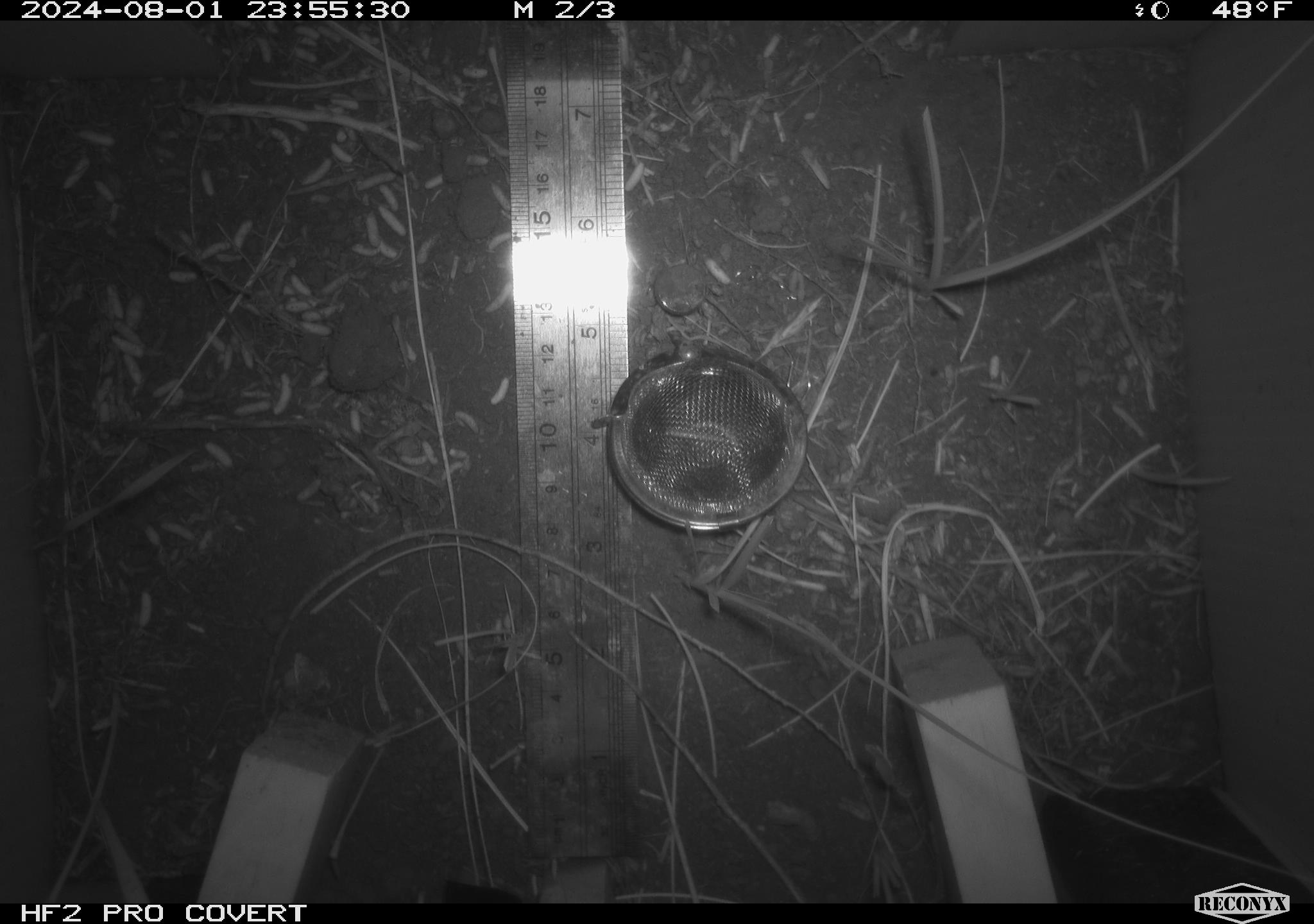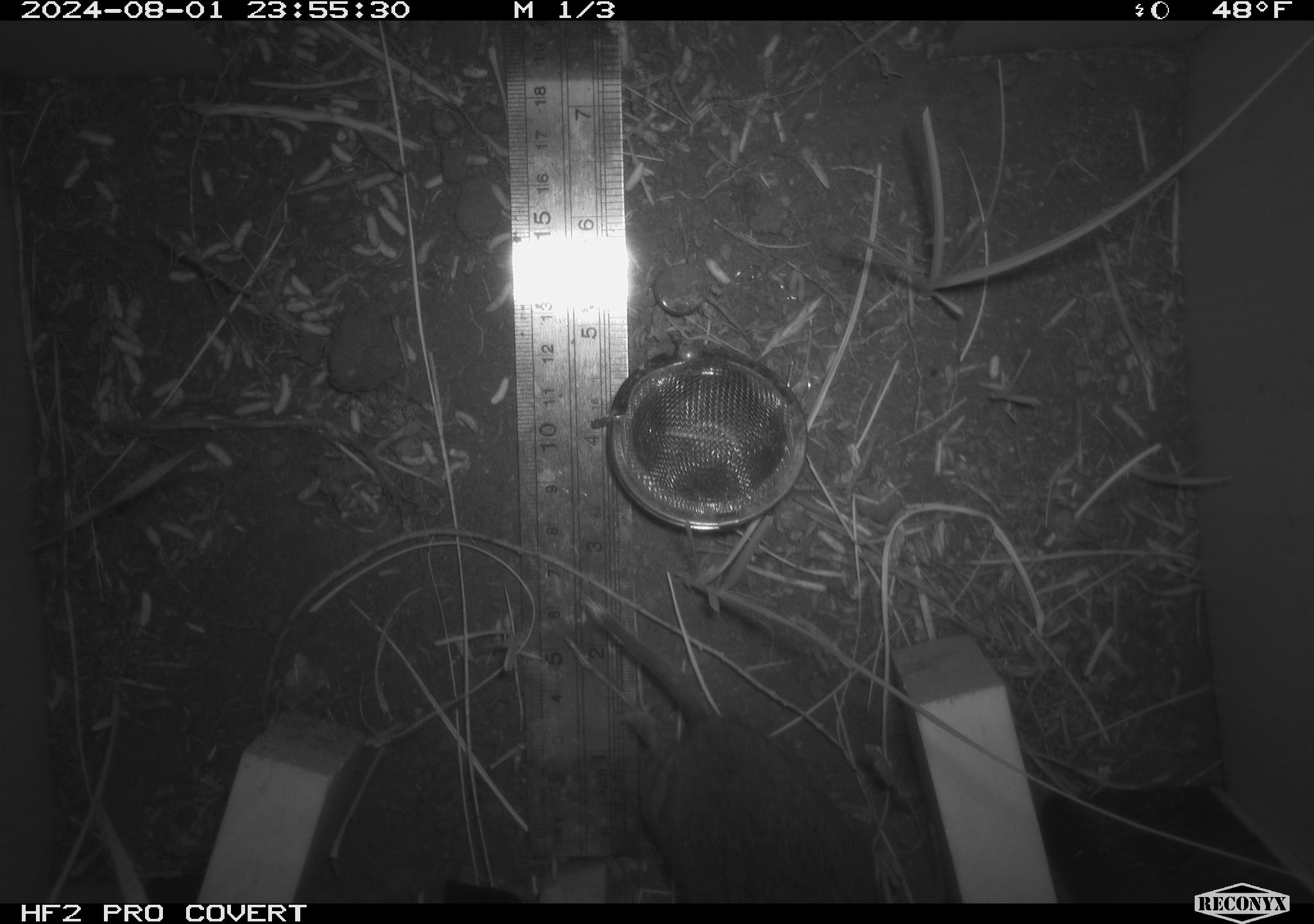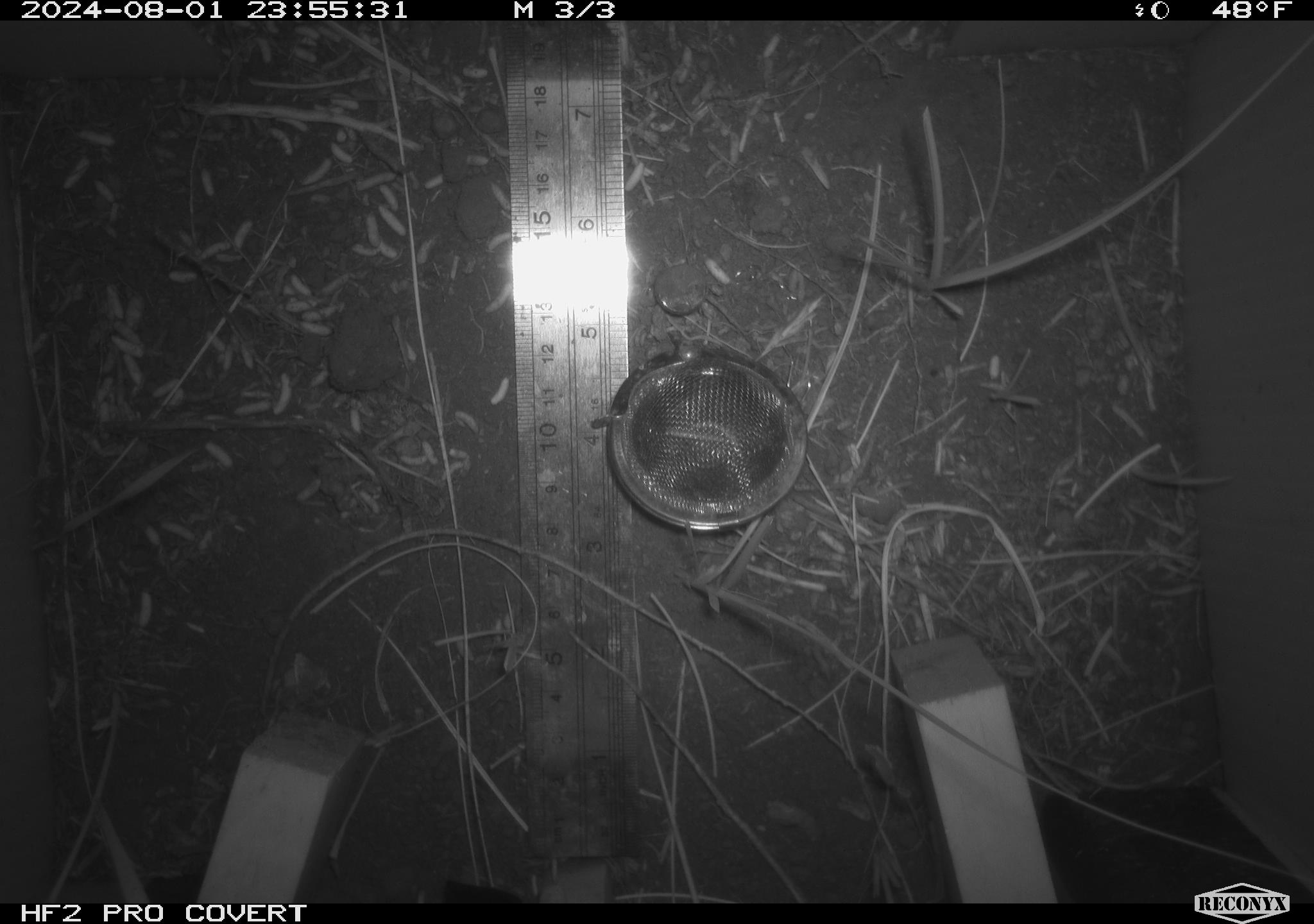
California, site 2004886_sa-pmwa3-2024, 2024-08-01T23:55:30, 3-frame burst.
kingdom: Animalia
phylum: Chordata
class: Mammalia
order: Rodentia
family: Cricetidae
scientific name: Arvicolinae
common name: voles, lemmings, and muskrats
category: arvicolinae subfamily